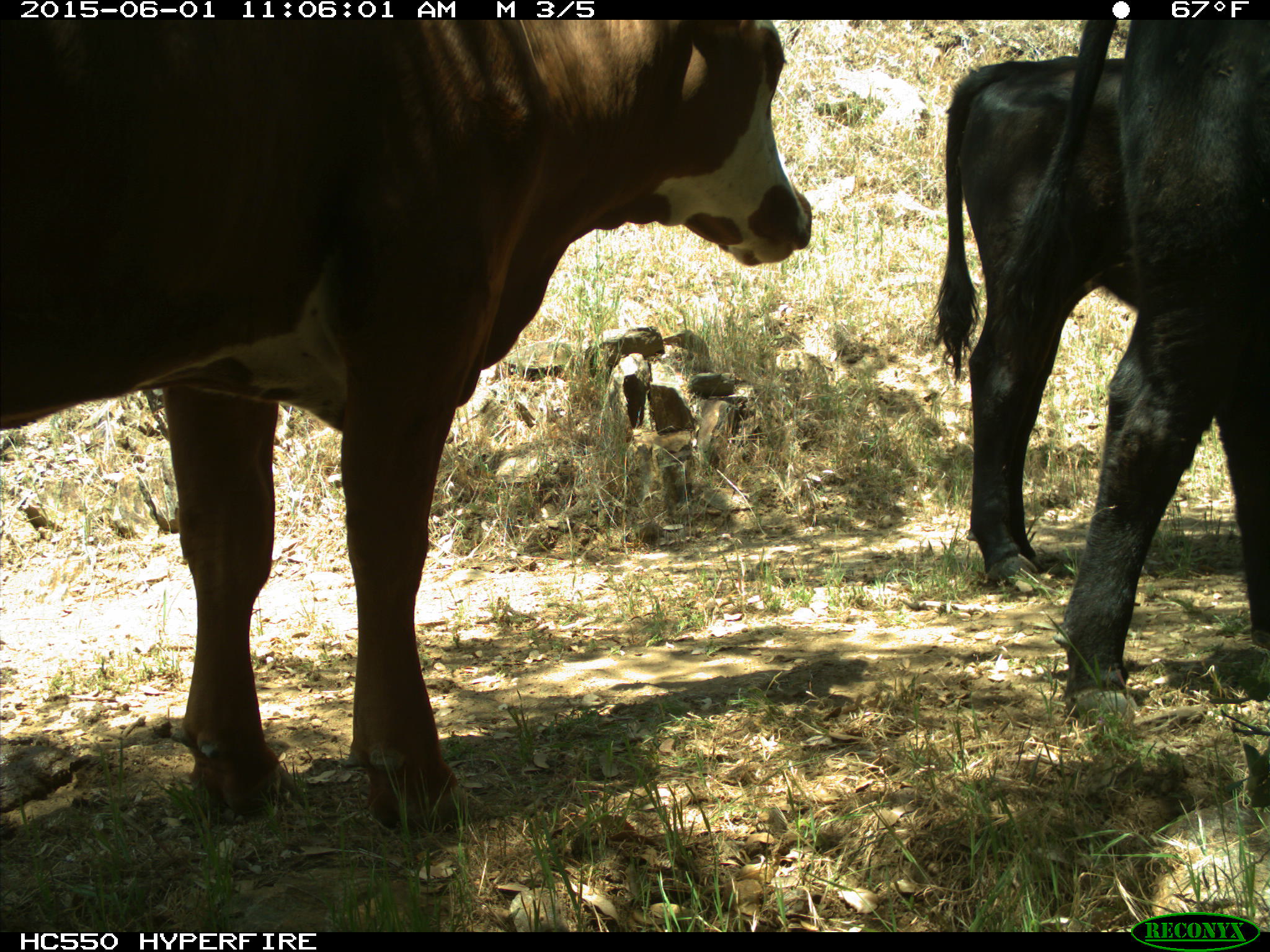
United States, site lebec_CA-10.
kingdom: Animalia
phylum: Chordata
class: Mammalia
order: Artiodactyla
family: Bovidae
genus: Bos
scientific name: Bos taurus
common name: domestic cow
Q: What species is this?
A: Bos taurus (domestic cow).